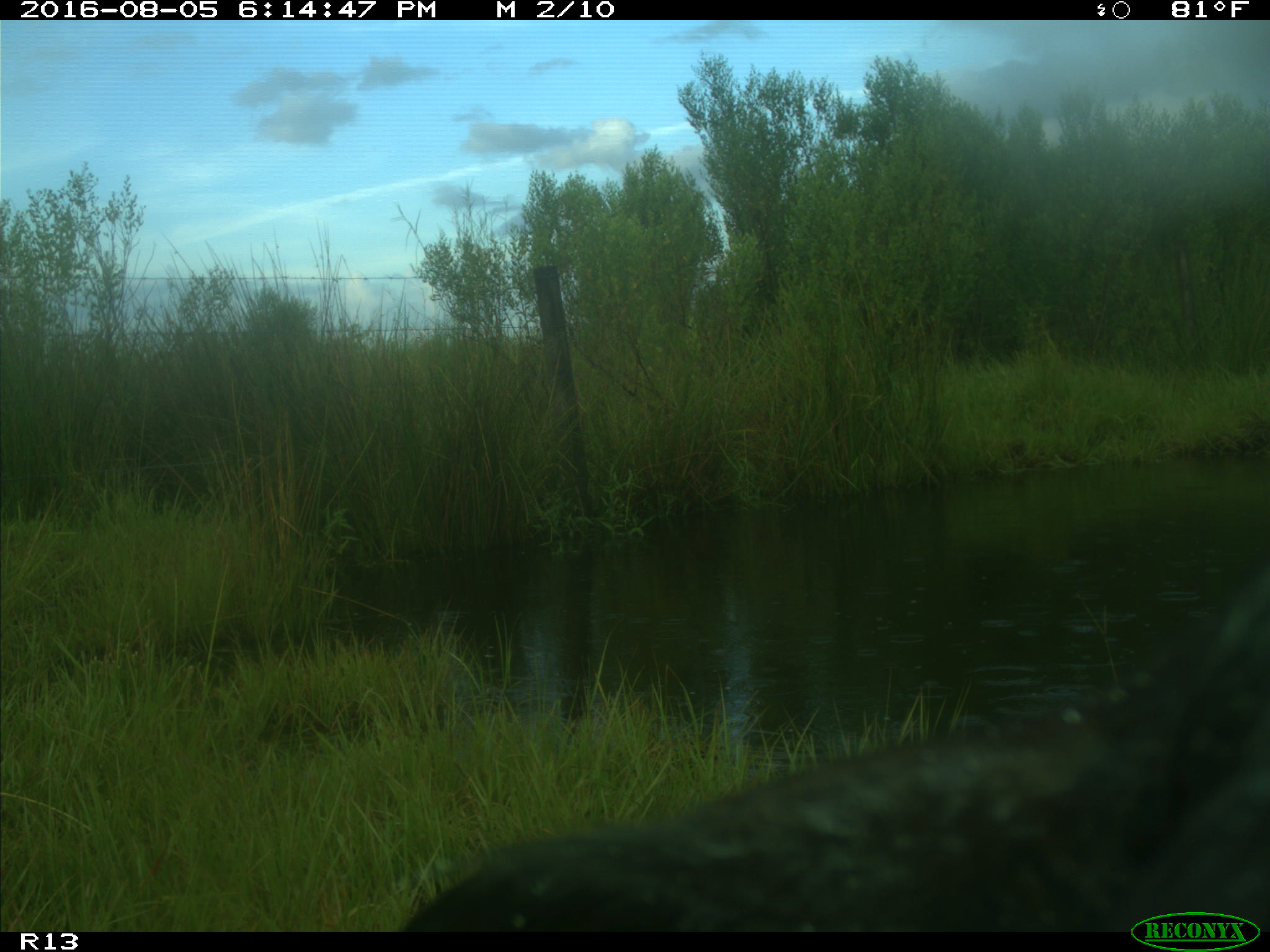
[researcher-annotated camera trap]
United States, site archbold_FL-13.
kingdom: Animalia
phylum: Chordata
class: Mammalia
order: Artiodactyla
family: Bovidae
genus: Bos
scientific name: Bos taurus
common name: domestic cow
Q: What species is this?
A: Bos taurus (domestic cow).